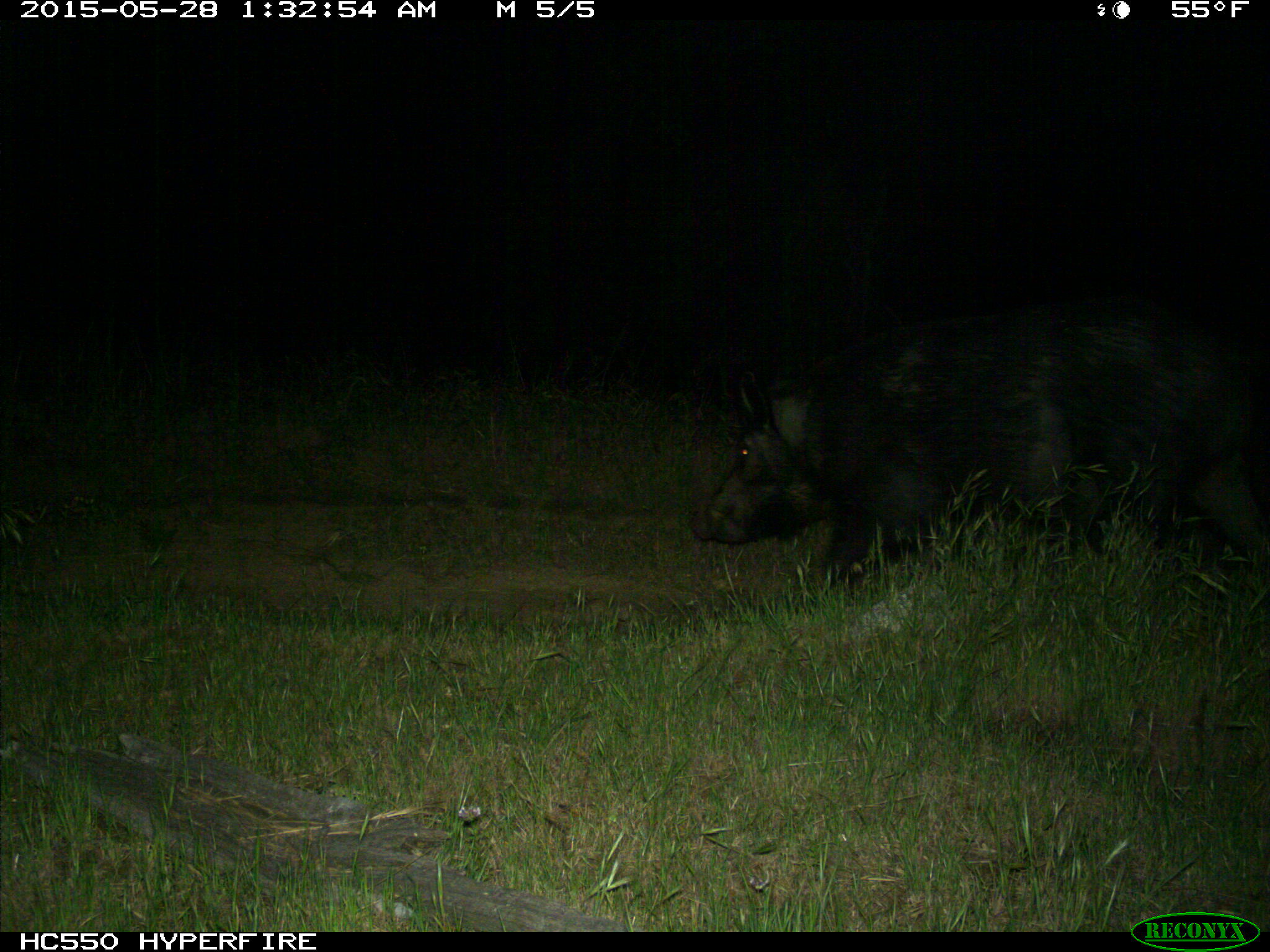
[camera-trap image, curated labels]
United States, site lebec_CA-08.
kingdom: Animalia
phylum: Chordata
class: Mammalia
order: Artiodactyla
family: Suidae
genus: Sus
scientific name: Sus scrofa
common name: wild boar